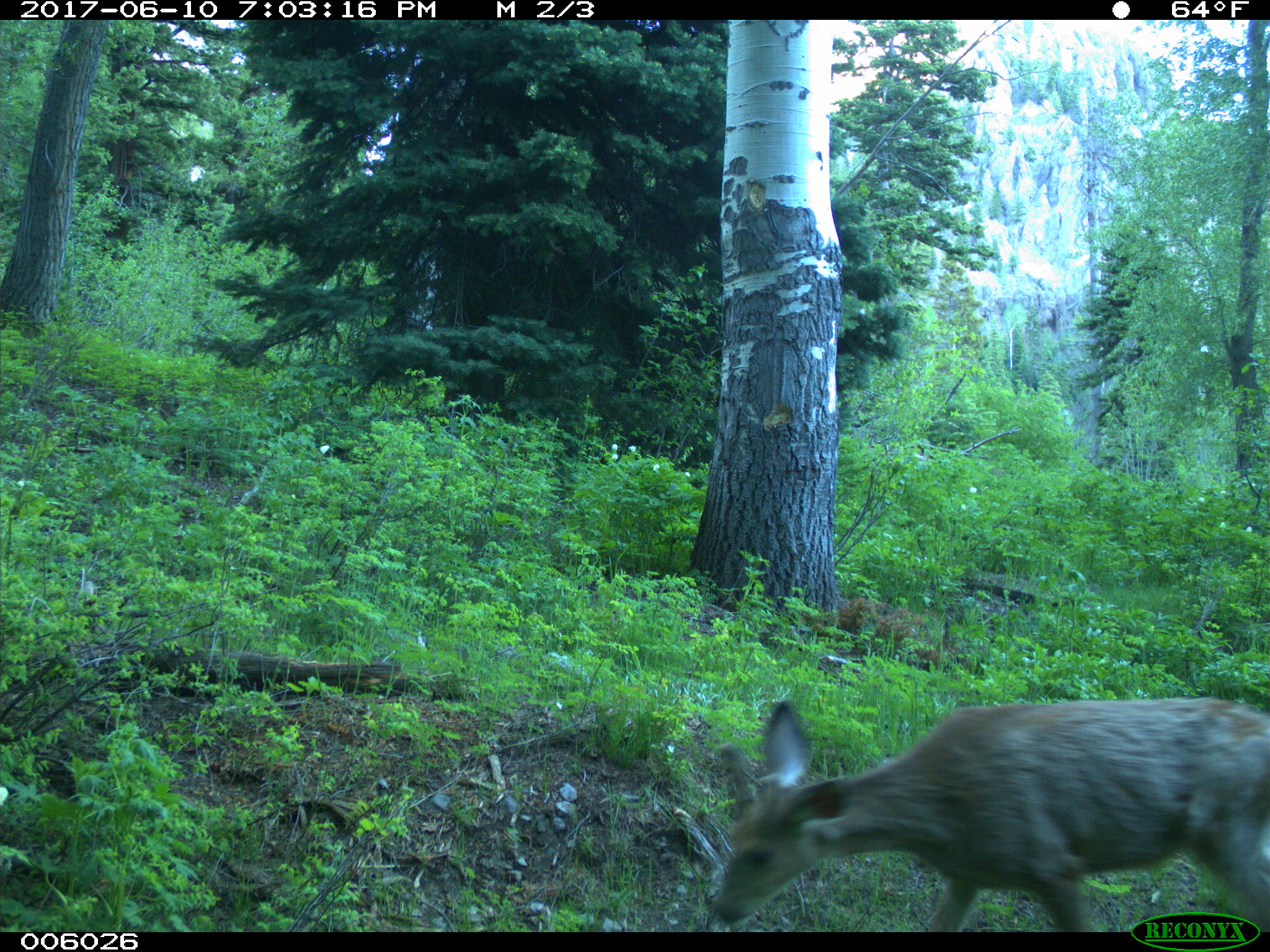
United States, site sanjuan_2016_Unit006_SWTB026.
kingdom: Animalia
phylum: Chordata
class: Mammalia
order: Artiodactyla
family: Cervidae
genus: Odocoileus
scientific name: Odocoileus hemionus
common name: mule deer